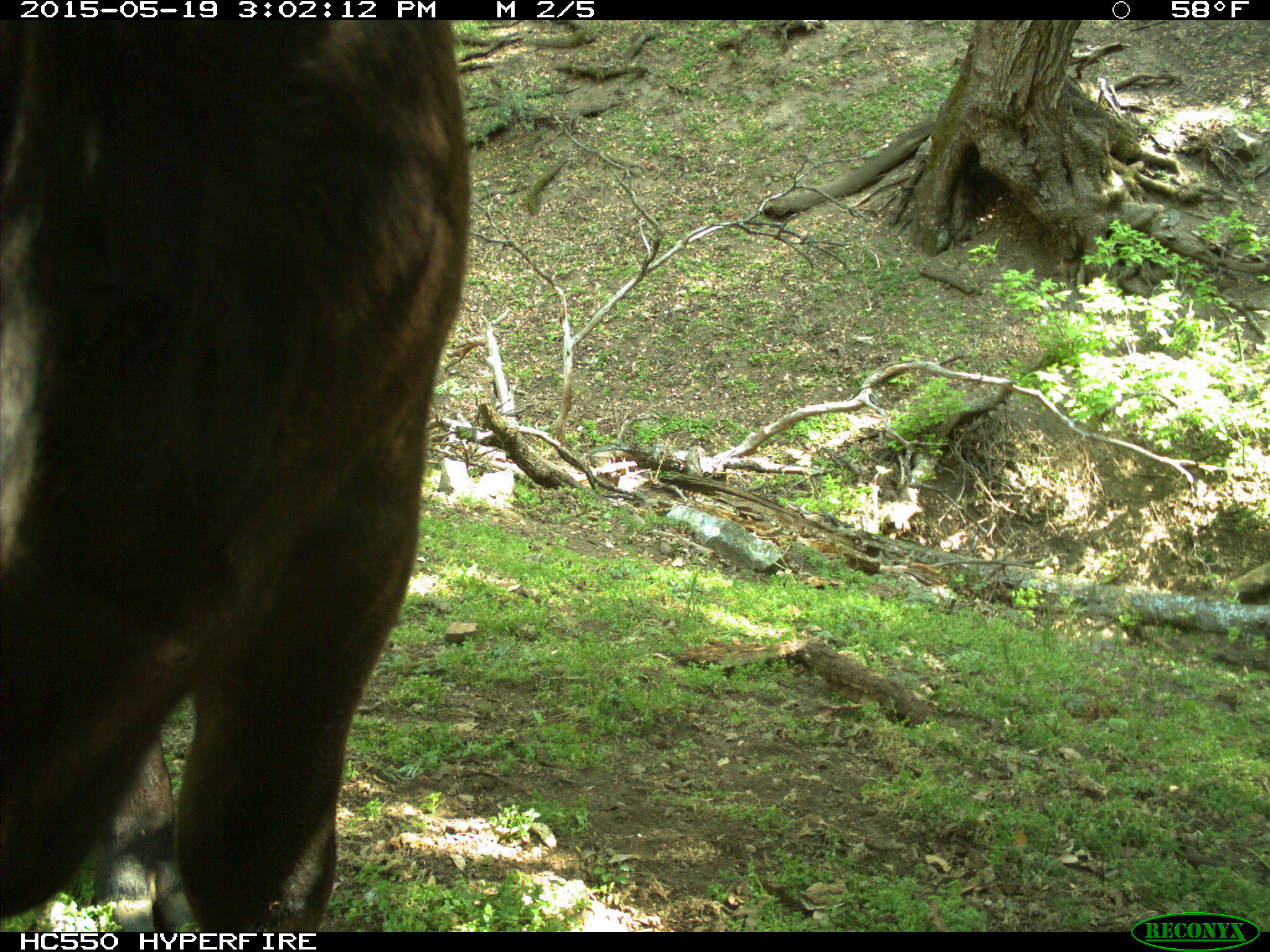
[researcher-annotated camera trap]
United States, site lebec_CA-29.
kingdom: Animalia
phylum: Chordata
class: Mammalia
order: Artiodactyla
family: Bovidae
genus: Bos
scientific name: Bos taurus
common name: domestic cow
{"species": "Bos taurus (domestic cow)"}